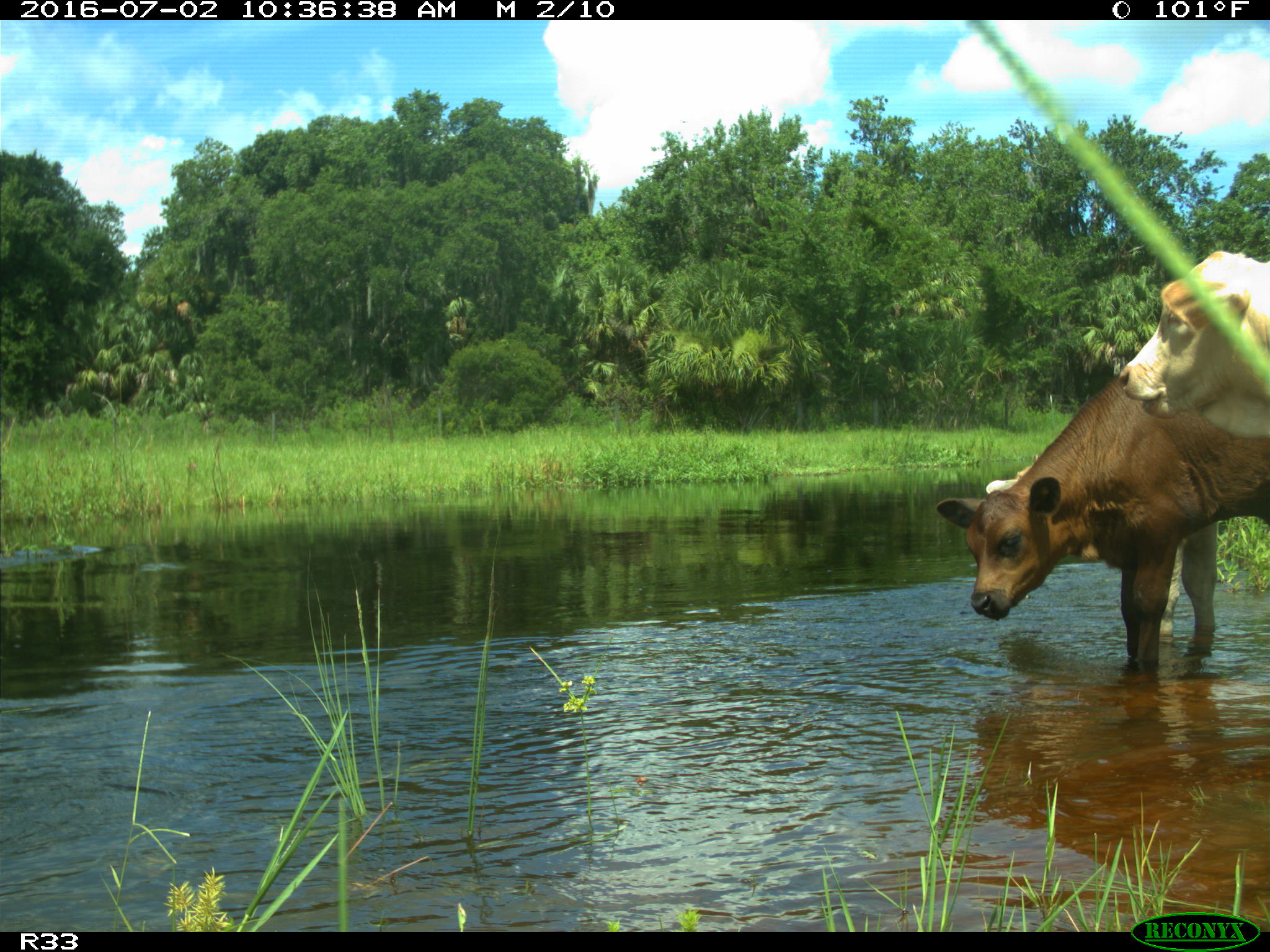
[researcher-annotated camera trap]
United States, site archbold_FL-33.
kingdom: Animalia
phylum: Chordata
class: Mammalia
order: Artiodactyla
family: Bovidae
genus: Bos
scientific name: Bos taurus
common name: domestic cow